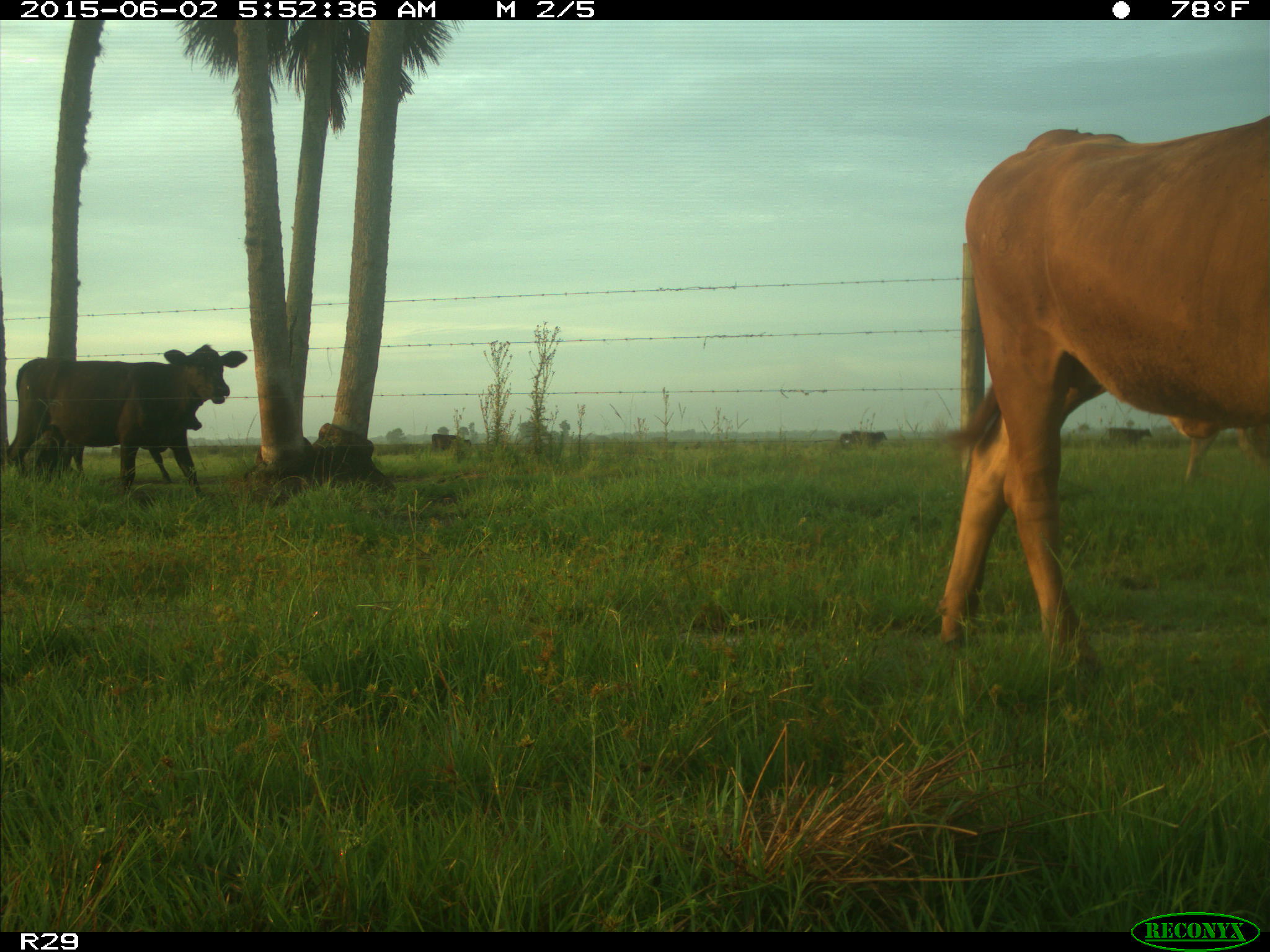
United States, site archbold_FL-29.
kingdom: Animalia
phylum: Chordata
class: Mammalia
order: Artiodactyla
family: Bovidae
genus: Bos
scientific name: Bos taurus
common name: domestic cow